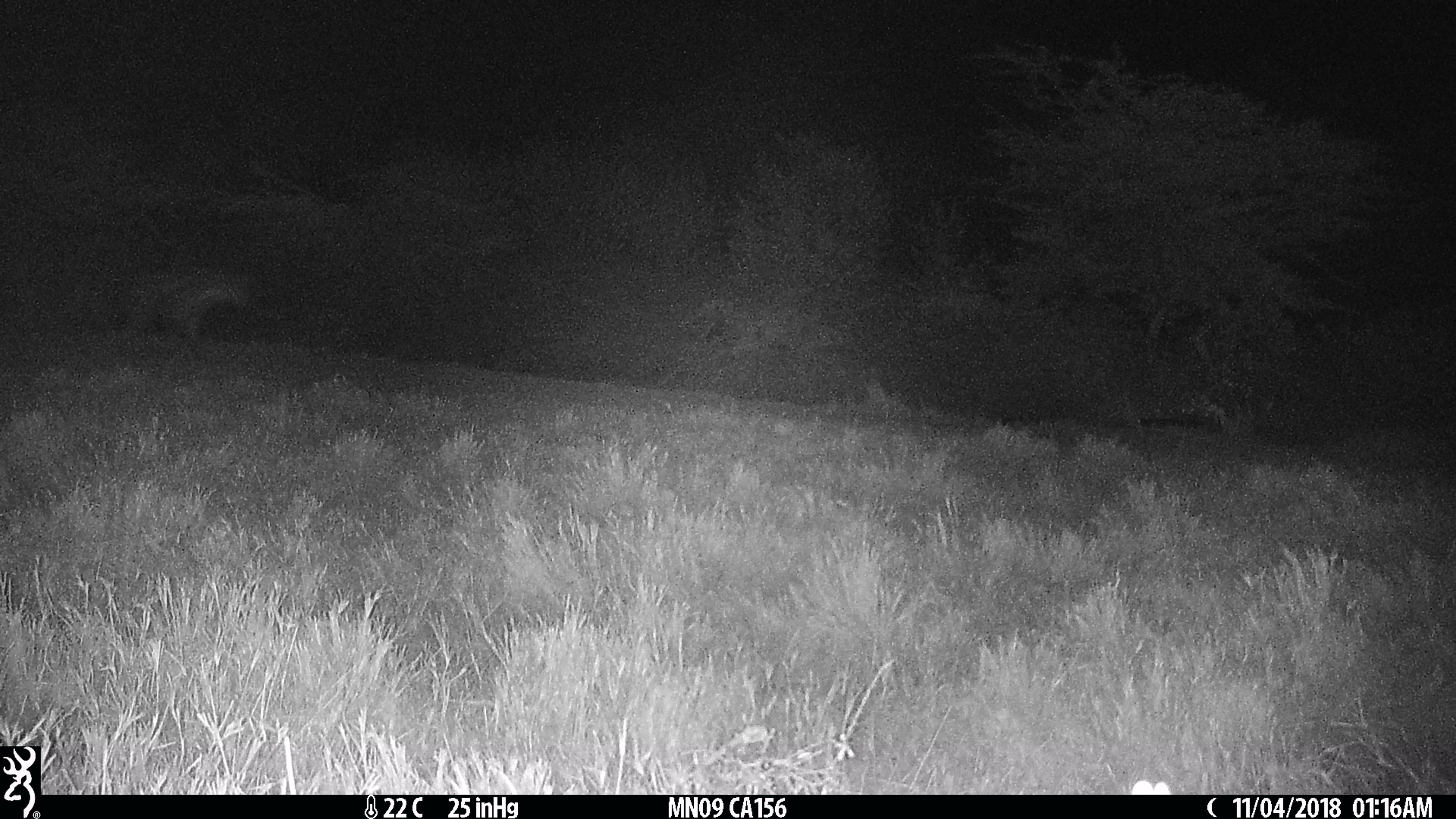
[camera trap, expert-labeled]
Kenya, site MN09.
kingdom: Animalia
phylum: Chordata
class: Mammalia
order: Carnivora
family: Hyaenidae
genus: Crocuta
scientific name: Crocuta crocuta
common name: spotted hyena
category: hyena spotted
Hyena spotted (spotted hyena) (Crocuta crocuta).